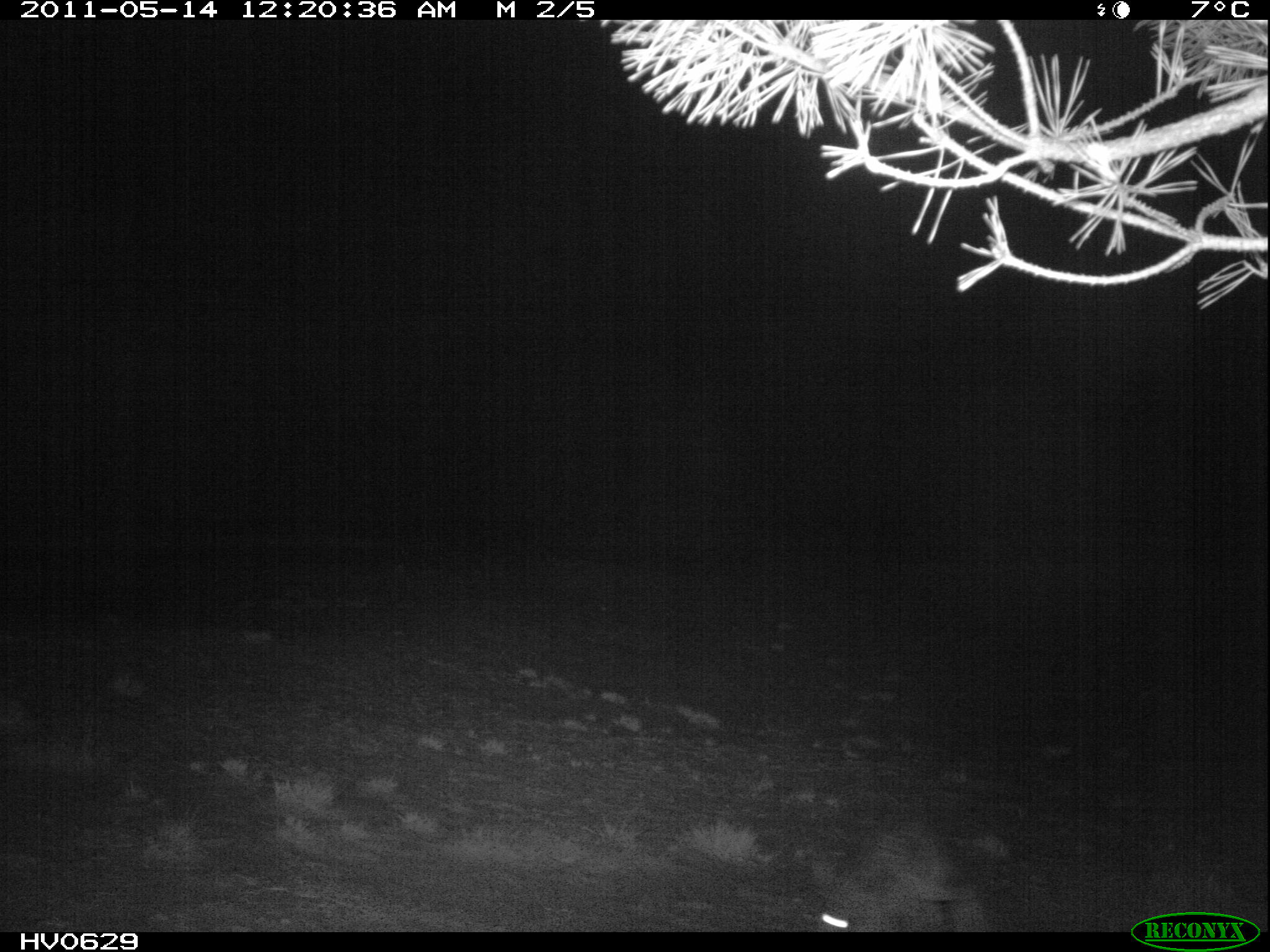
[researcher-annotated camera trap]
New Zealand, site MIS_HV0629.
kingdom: Animalia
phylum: Chordata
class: Mammalia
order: Lagomorpha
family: Leporidae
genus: Lepus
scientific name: Lepus europaeus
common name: brown hare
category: hare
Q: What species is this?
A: Hare (brown hare) (Lepus europaeus).